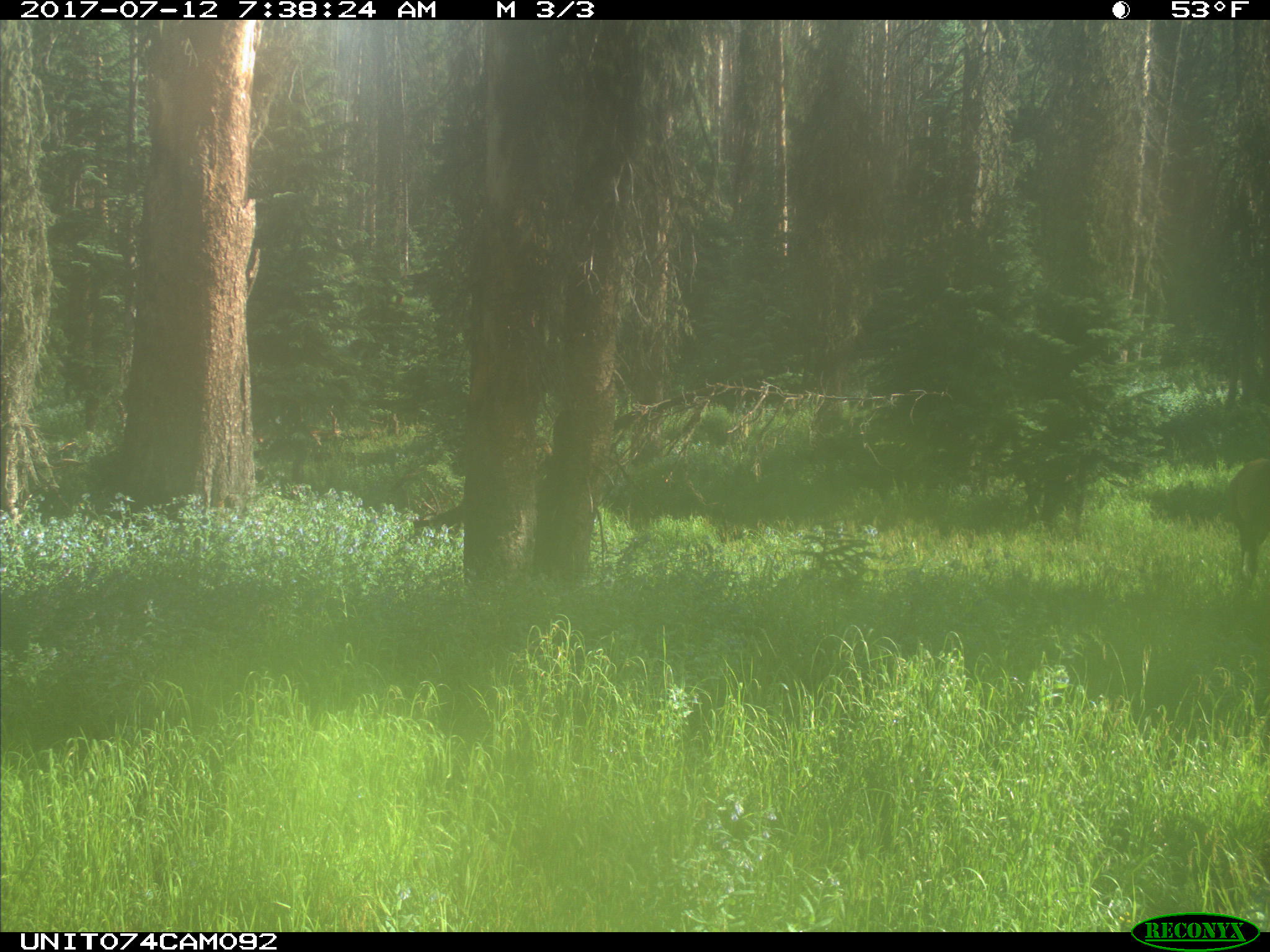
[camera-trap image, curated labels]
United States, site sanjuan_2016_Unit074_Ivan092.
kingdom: Animalia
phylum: Chordata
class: Mammalia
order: Artiodactyla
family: Cervidae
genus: Cervus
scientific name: Cervus elaphus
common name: red deer